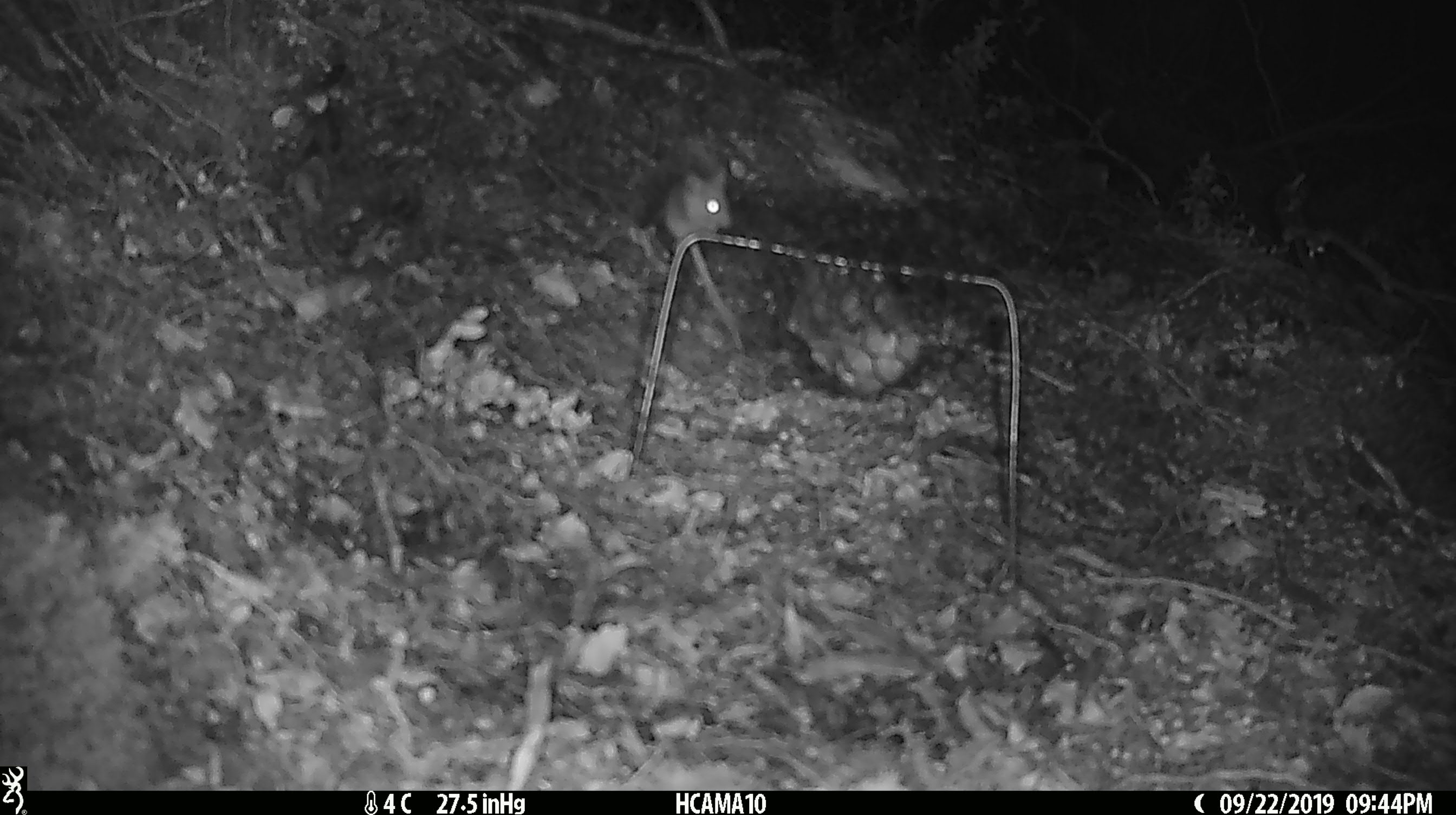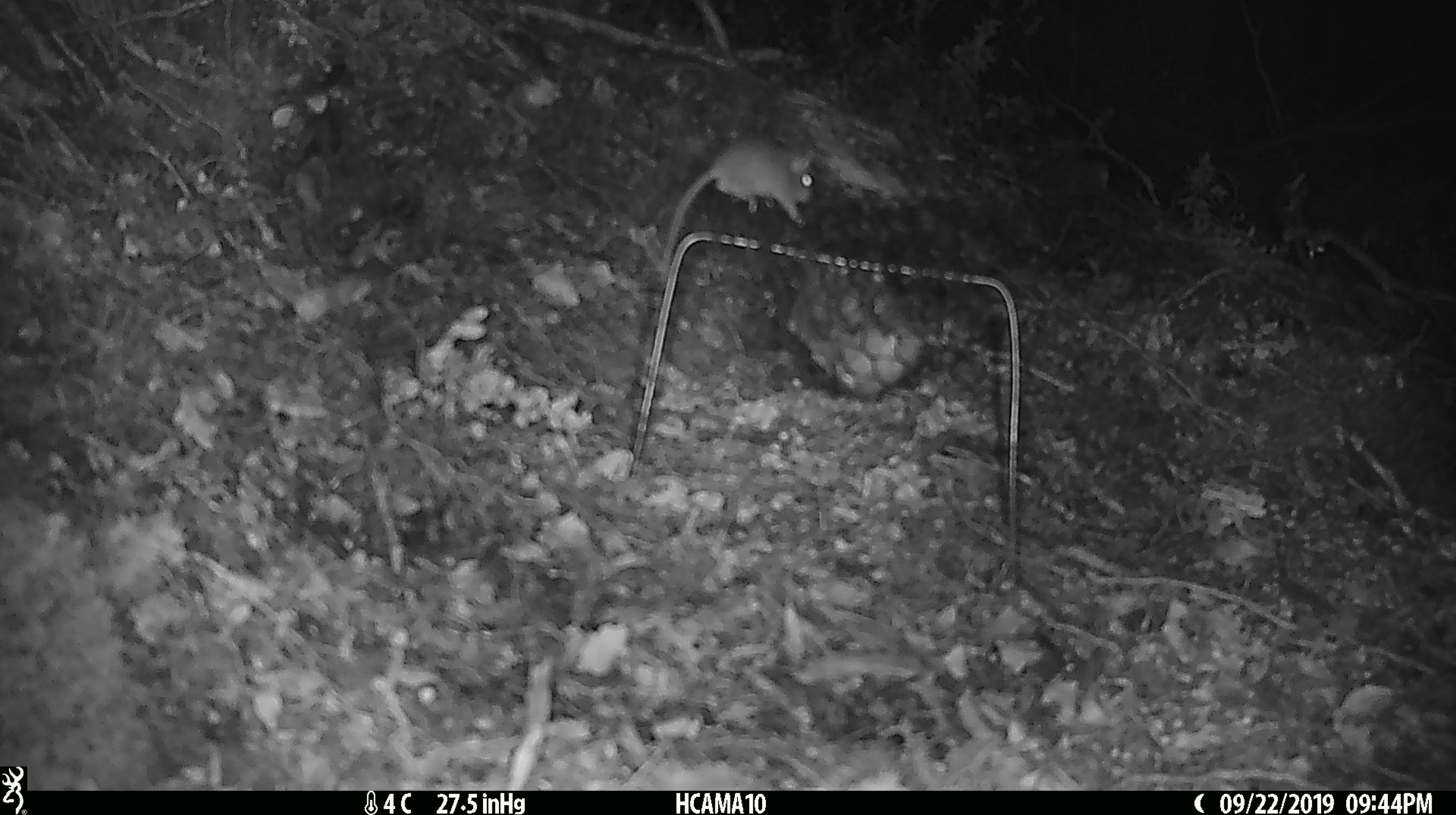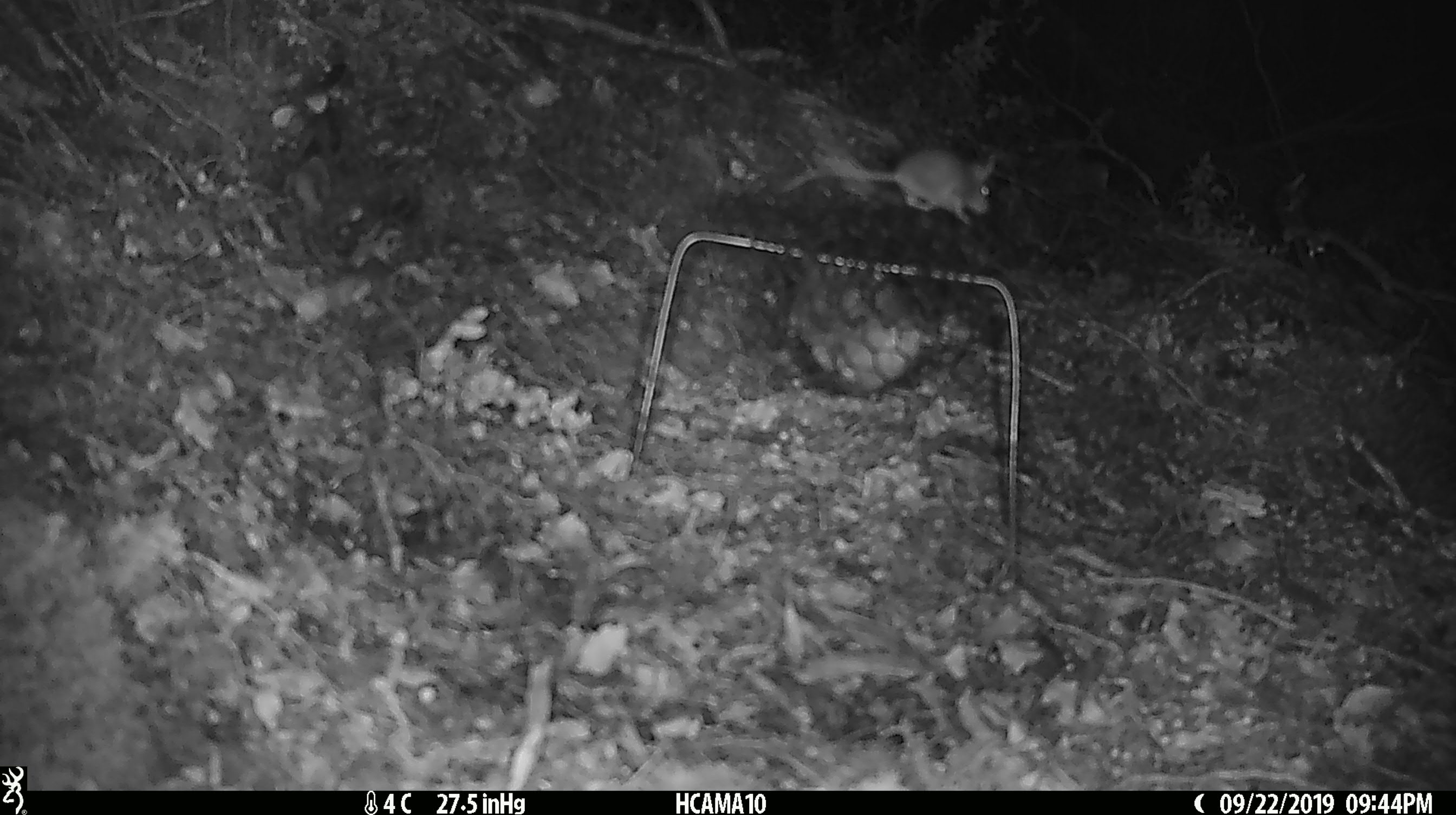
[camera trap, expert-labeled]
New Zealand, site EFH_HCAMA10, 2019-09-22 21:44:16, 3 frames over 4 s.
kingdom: Animalia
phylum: Chordata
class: Mammalia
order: Rodentia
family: Muridae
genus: Mus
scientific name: Mus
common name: mouse